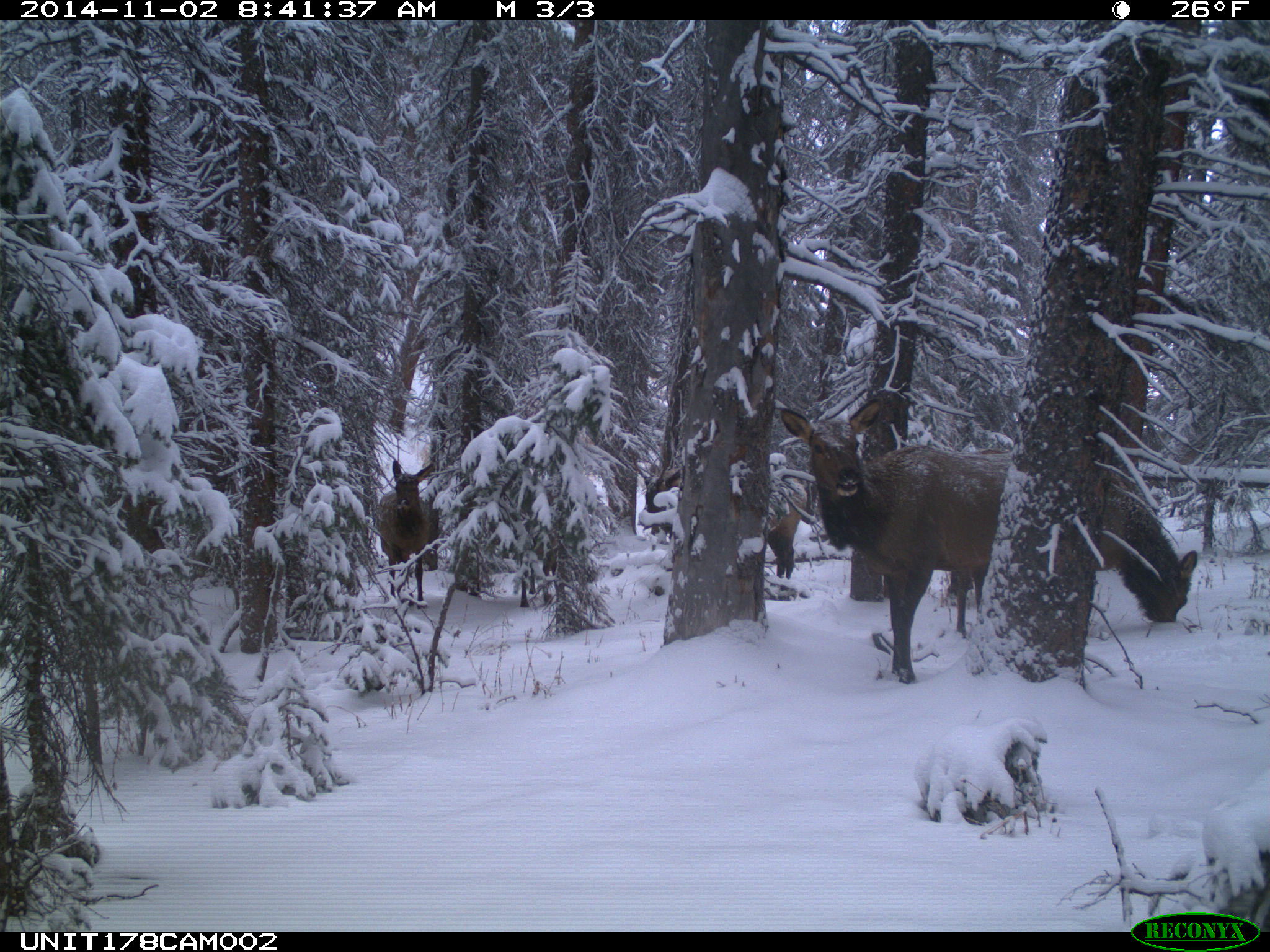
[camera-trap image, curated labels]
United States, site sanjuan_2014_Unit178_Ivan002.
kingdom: Animalia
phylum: Chordata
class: Mammalia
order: Artiodactyla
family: Cervidae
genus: Cervus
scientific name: Cervus elaphus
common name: red deer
Cervus elaphus (red deer).